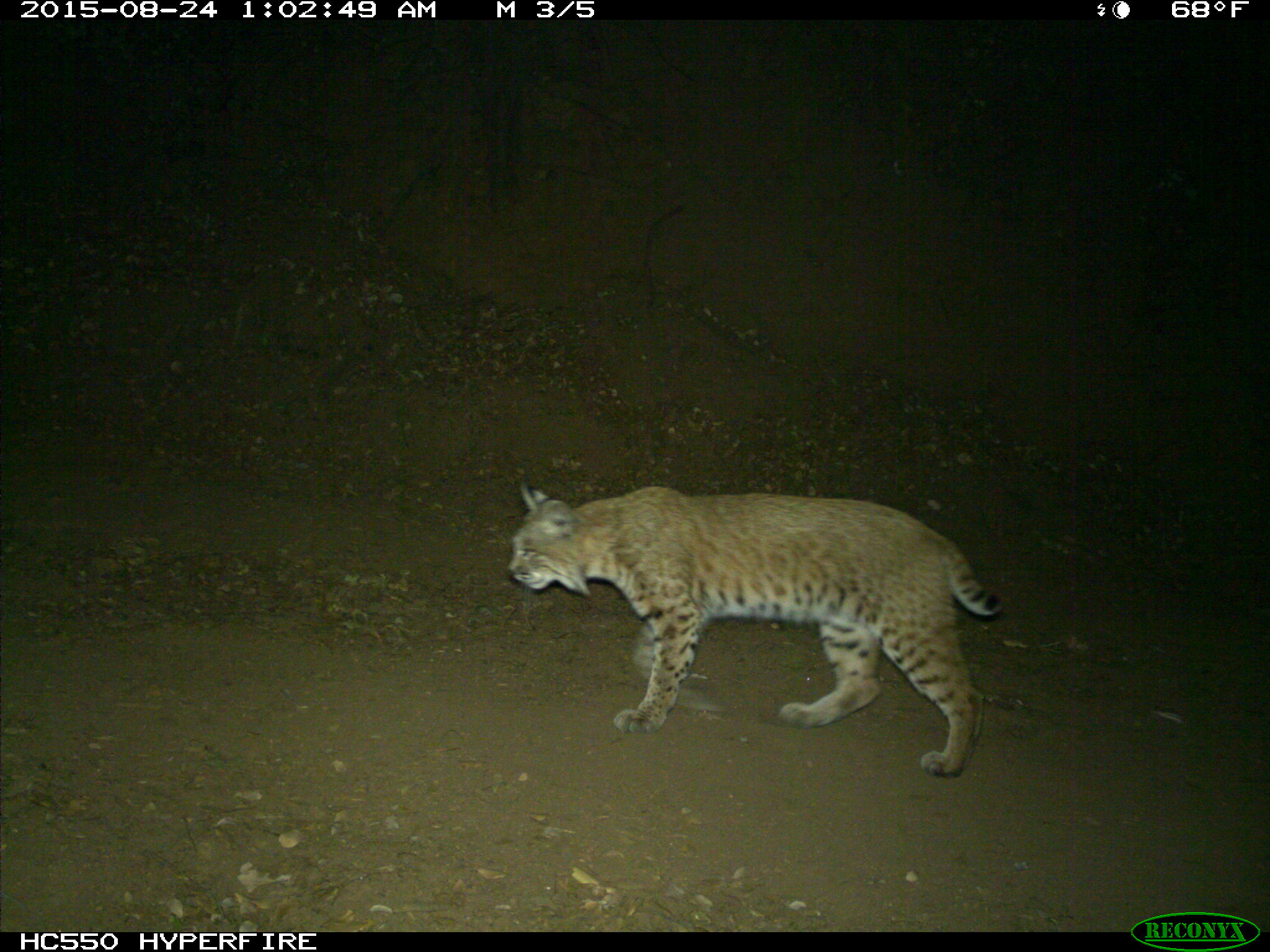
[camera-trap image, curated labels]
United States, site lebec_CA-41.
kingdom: Animalia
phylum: Chordata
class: Mammalia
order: Carnivora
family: Felidae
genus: Lynx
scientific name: Lynx rufus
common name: bobcat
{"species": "Lynx rufus (bobcat)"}